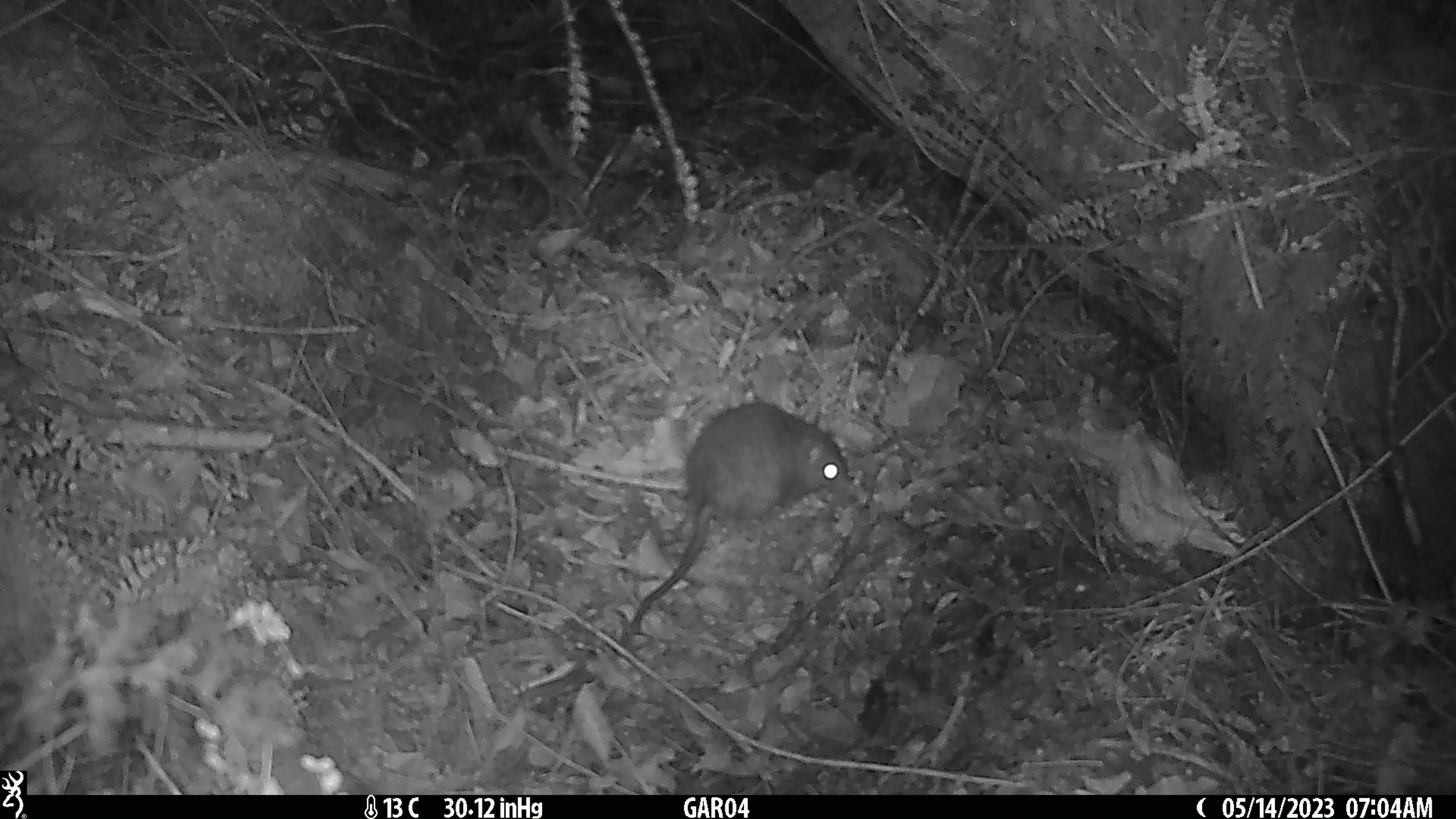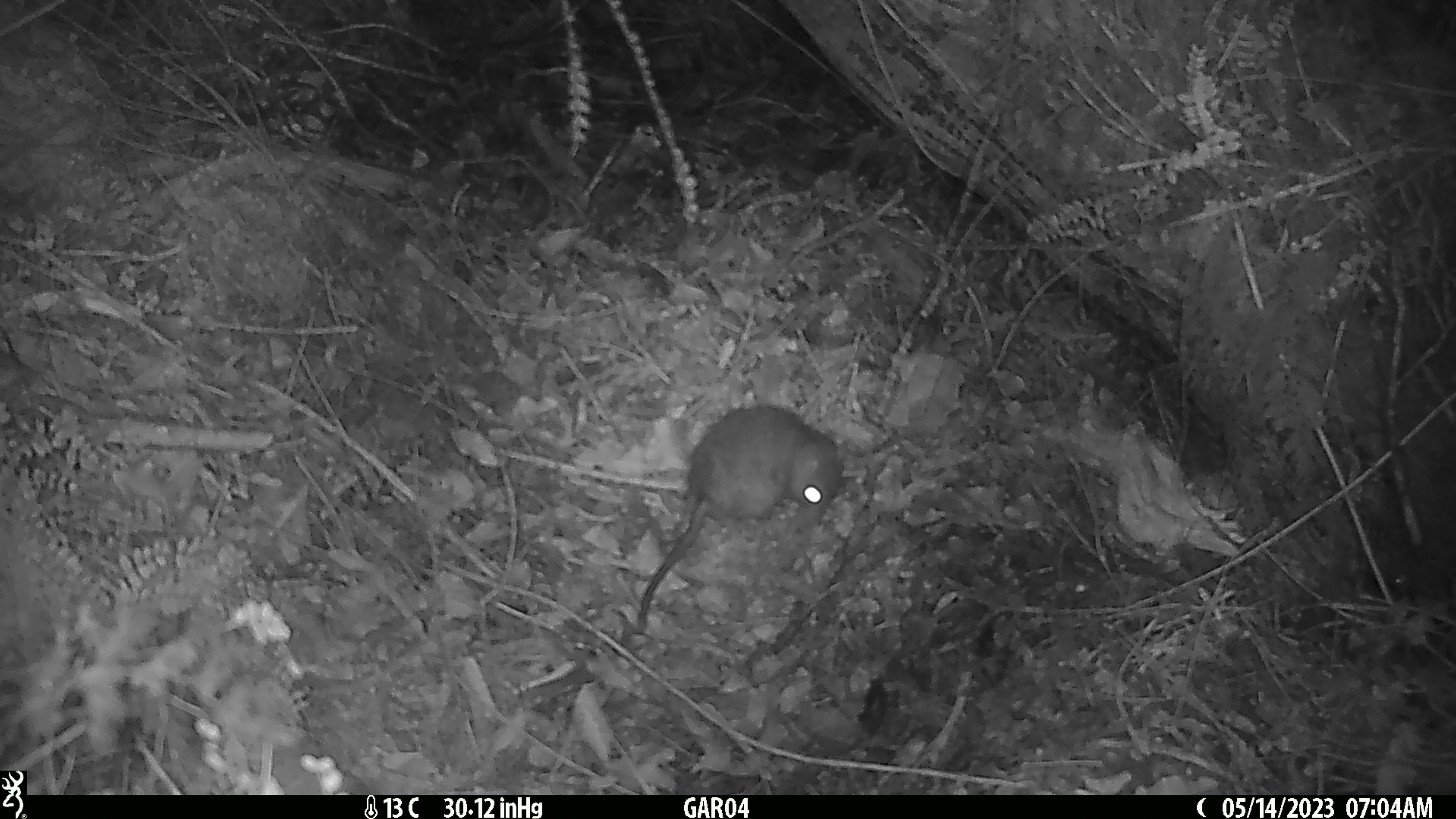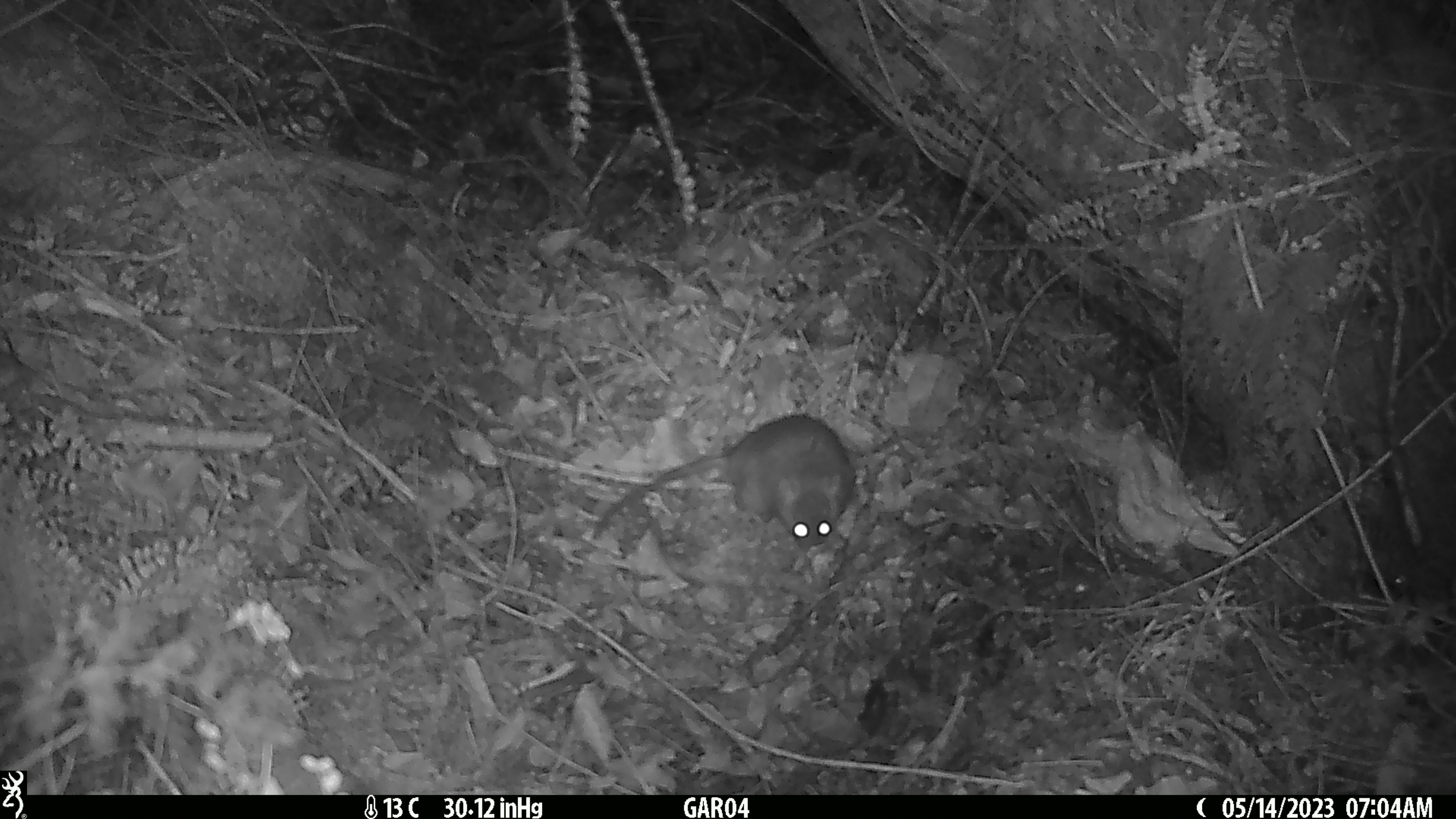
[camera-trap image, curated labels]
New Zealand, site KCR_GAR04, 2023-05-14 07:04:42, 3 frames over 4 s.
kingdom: Animalia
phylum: Chordata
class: Mammalia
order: Rodentia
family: Muridae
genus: Rattus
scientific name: Rattus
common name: rat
Rat (Rattus).